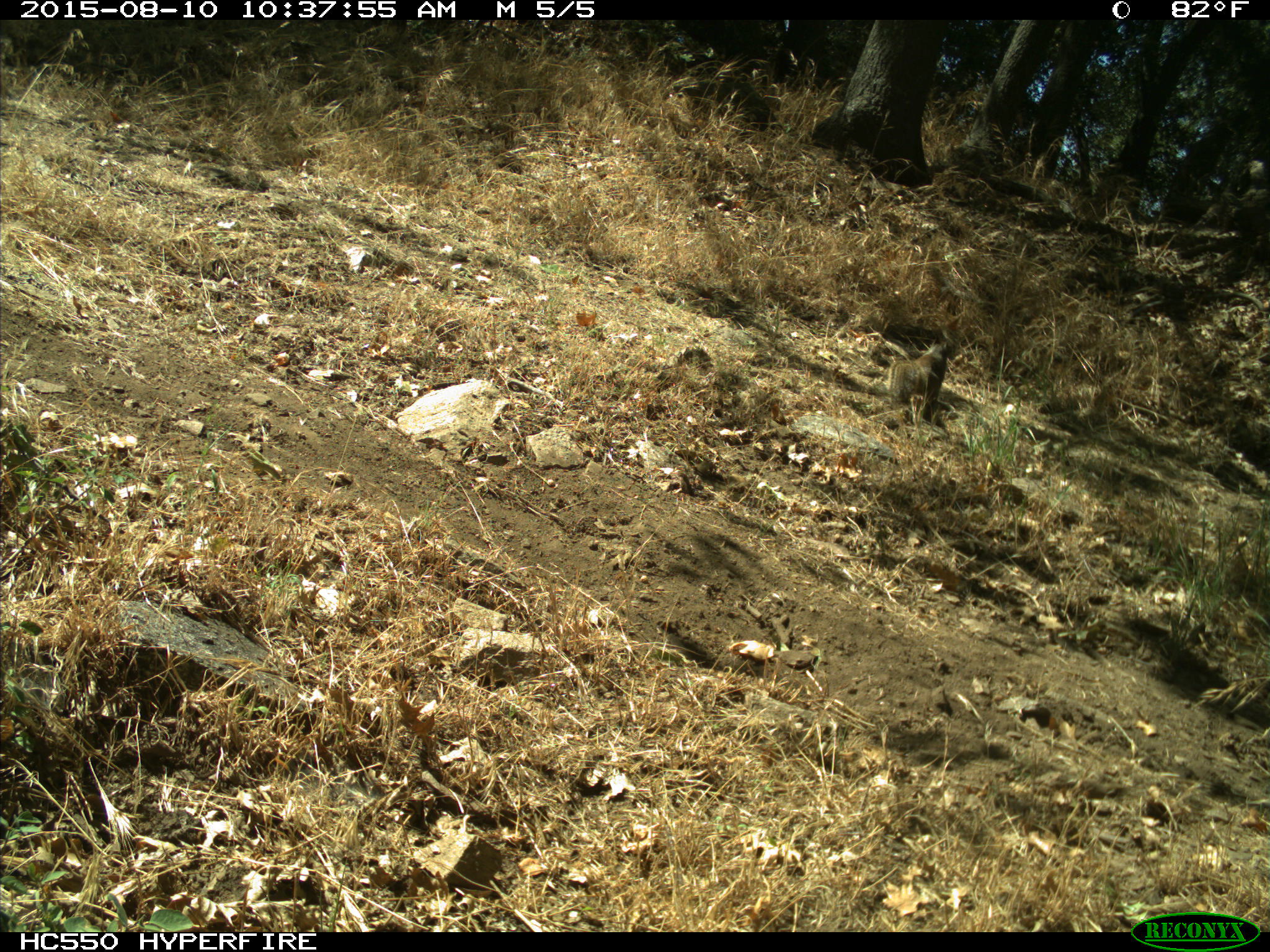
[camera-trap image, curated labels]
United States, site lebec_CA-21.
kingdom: Animalia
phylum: Chordata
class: Mammalia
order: Rodentia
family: Sciuridae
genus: Otospermophilus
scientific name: Otospermophilus beecheyi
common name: california ground squirrel